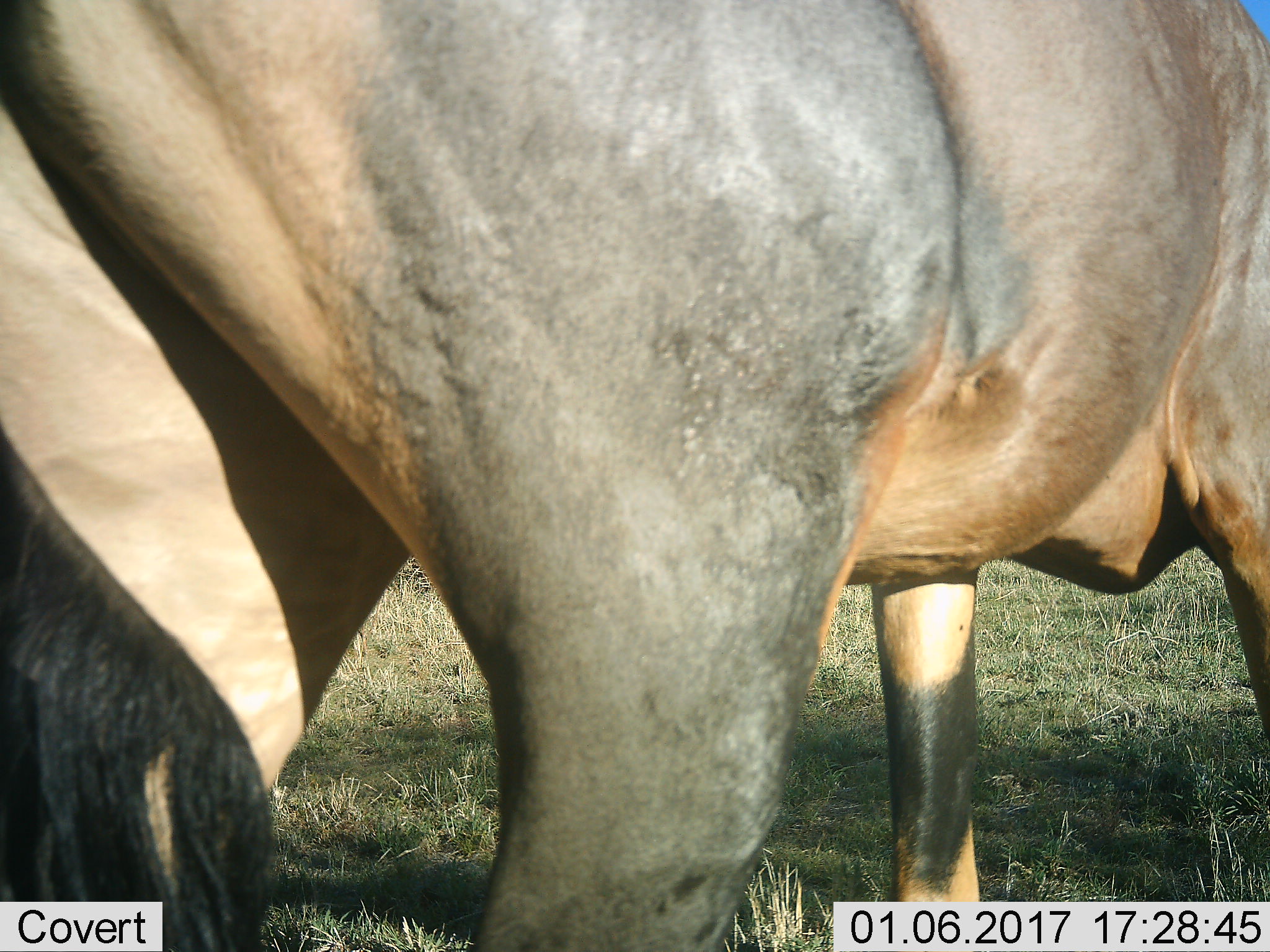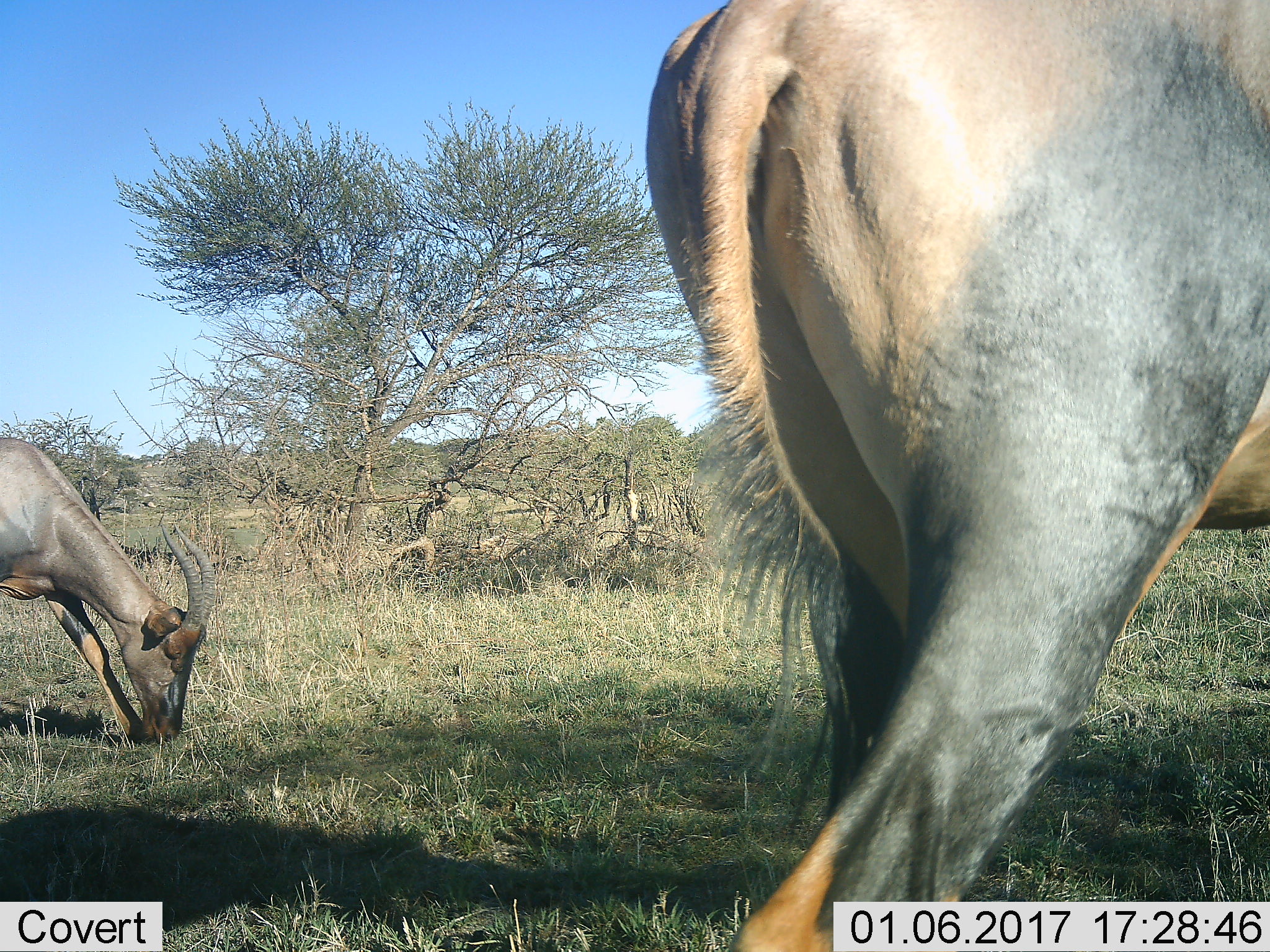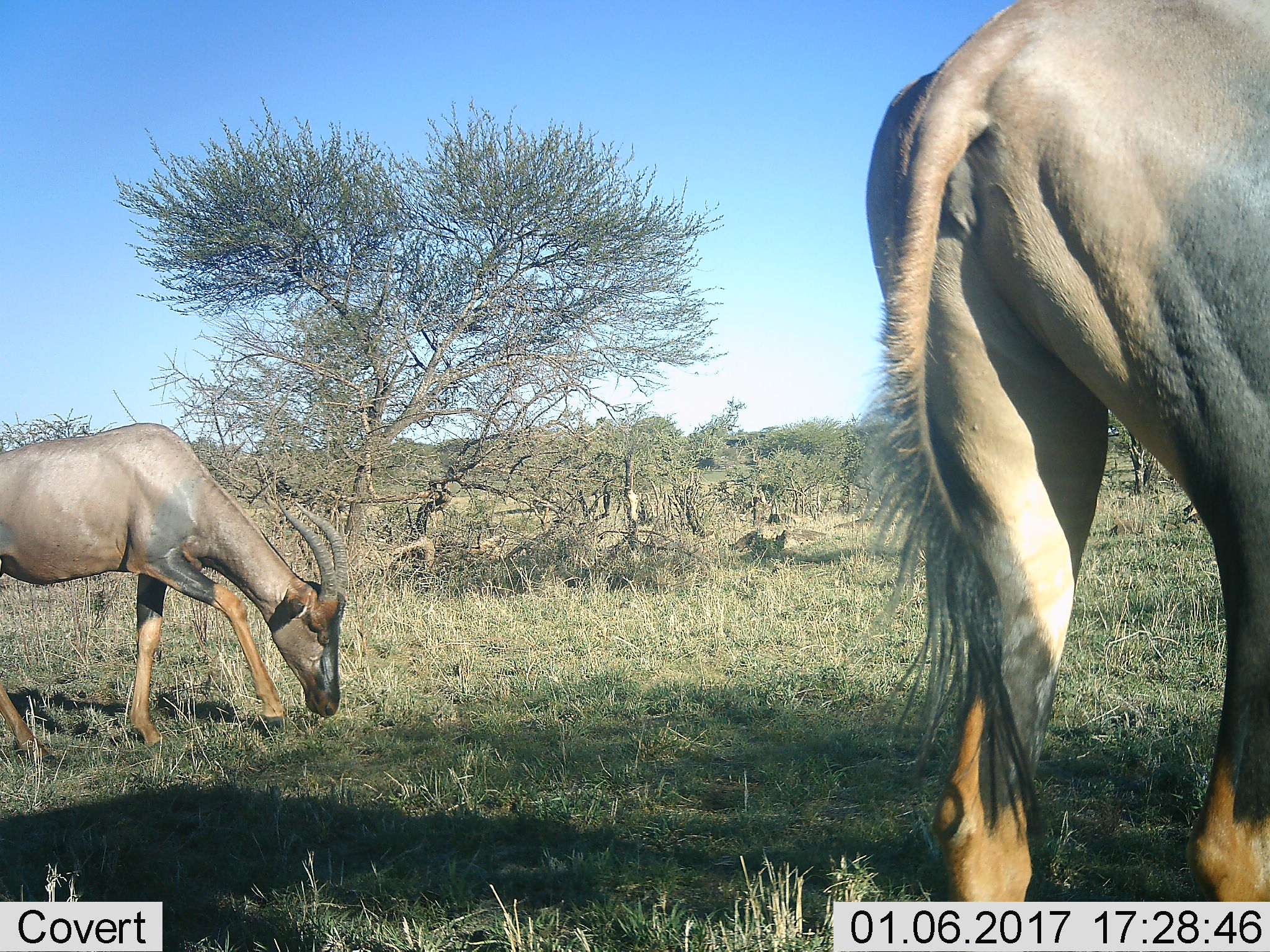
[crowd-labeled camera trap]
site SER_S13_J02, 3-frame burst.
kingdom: Animalia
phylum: Chordata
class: Mammalia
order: Artiodactyla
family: Bovidae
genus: Damaliscus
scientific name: Damaliscus lunatus jimela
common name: topi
Topi (Damaliscus lunatus jimela), count 2. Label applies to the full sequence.